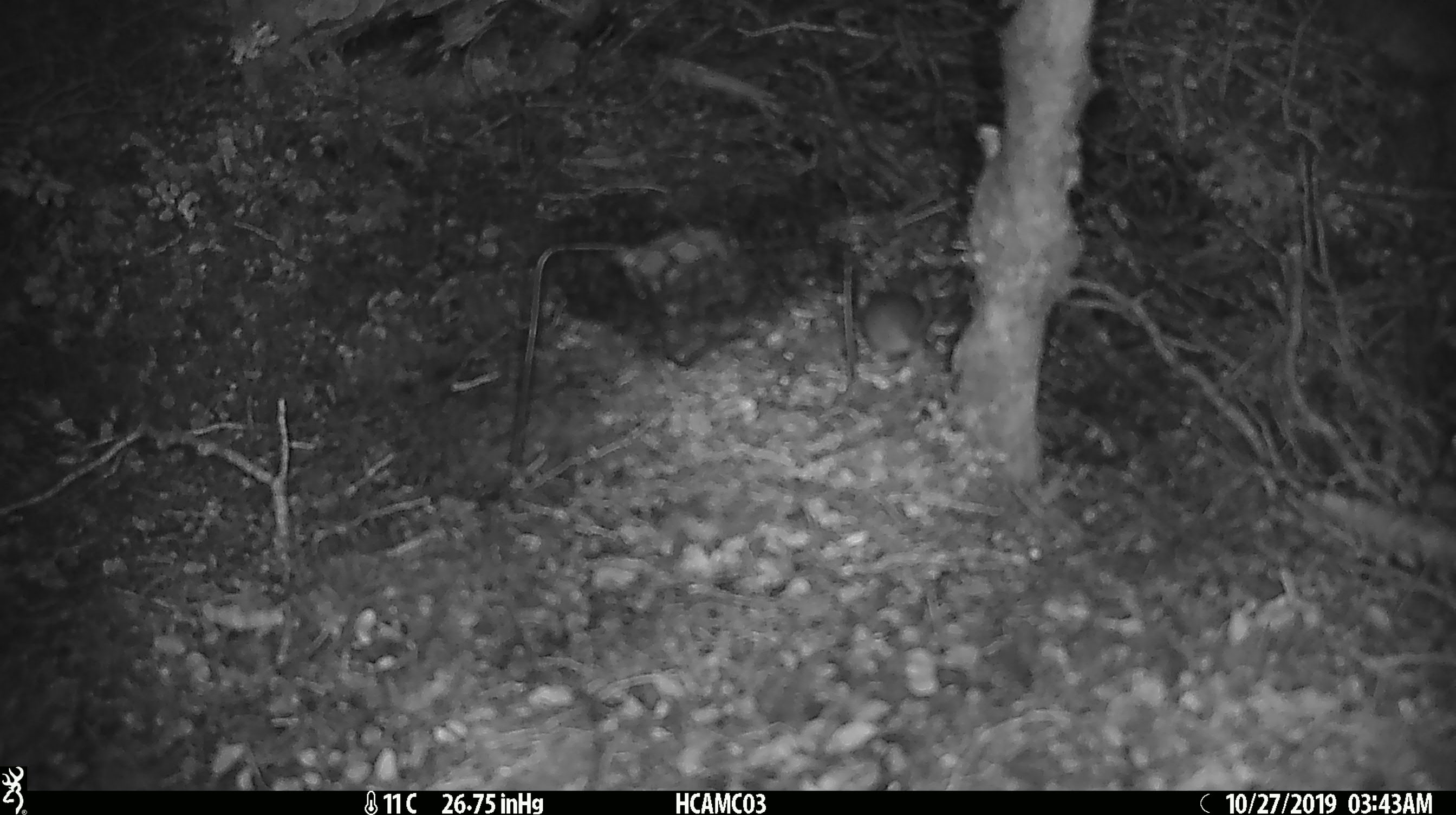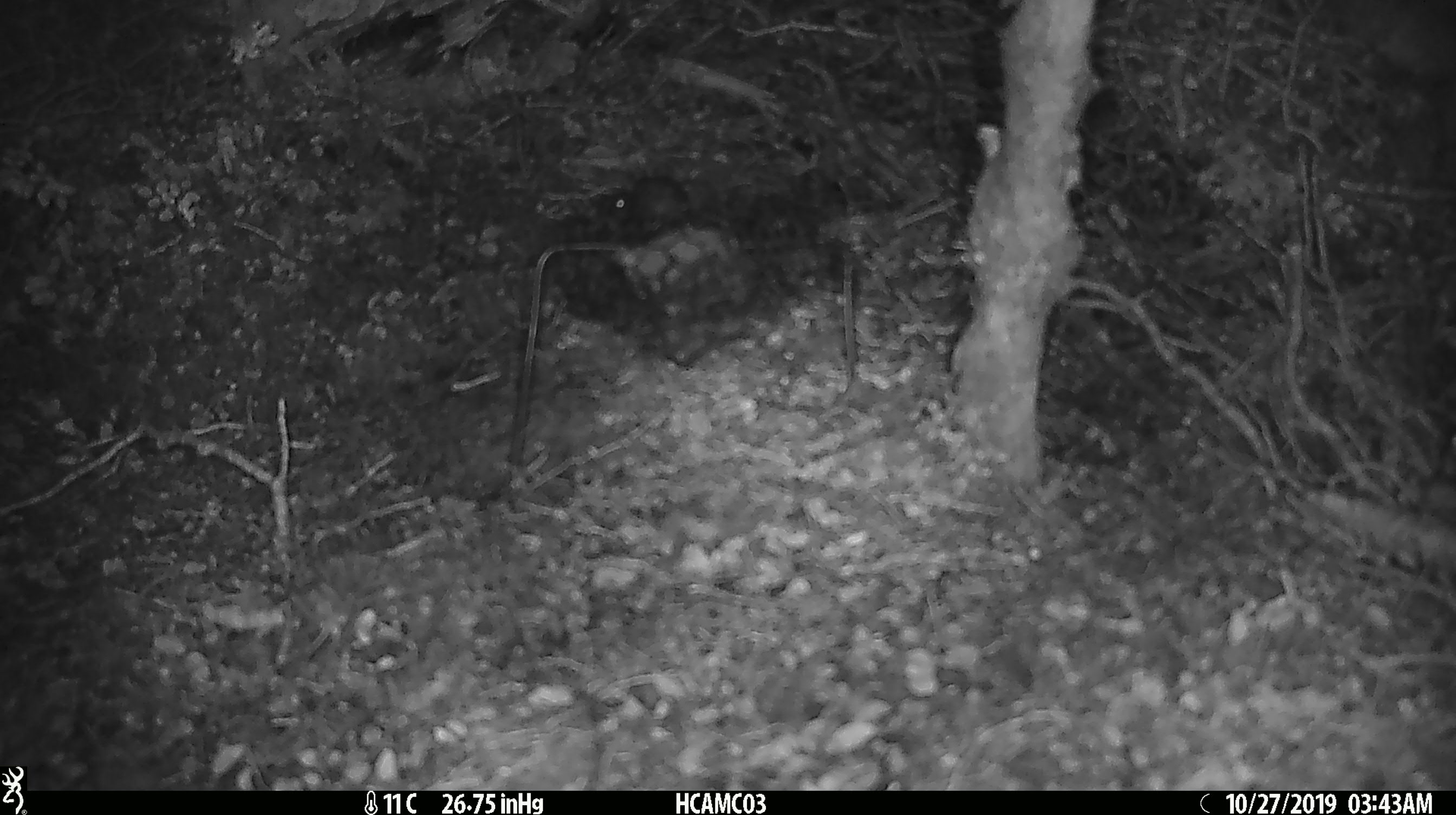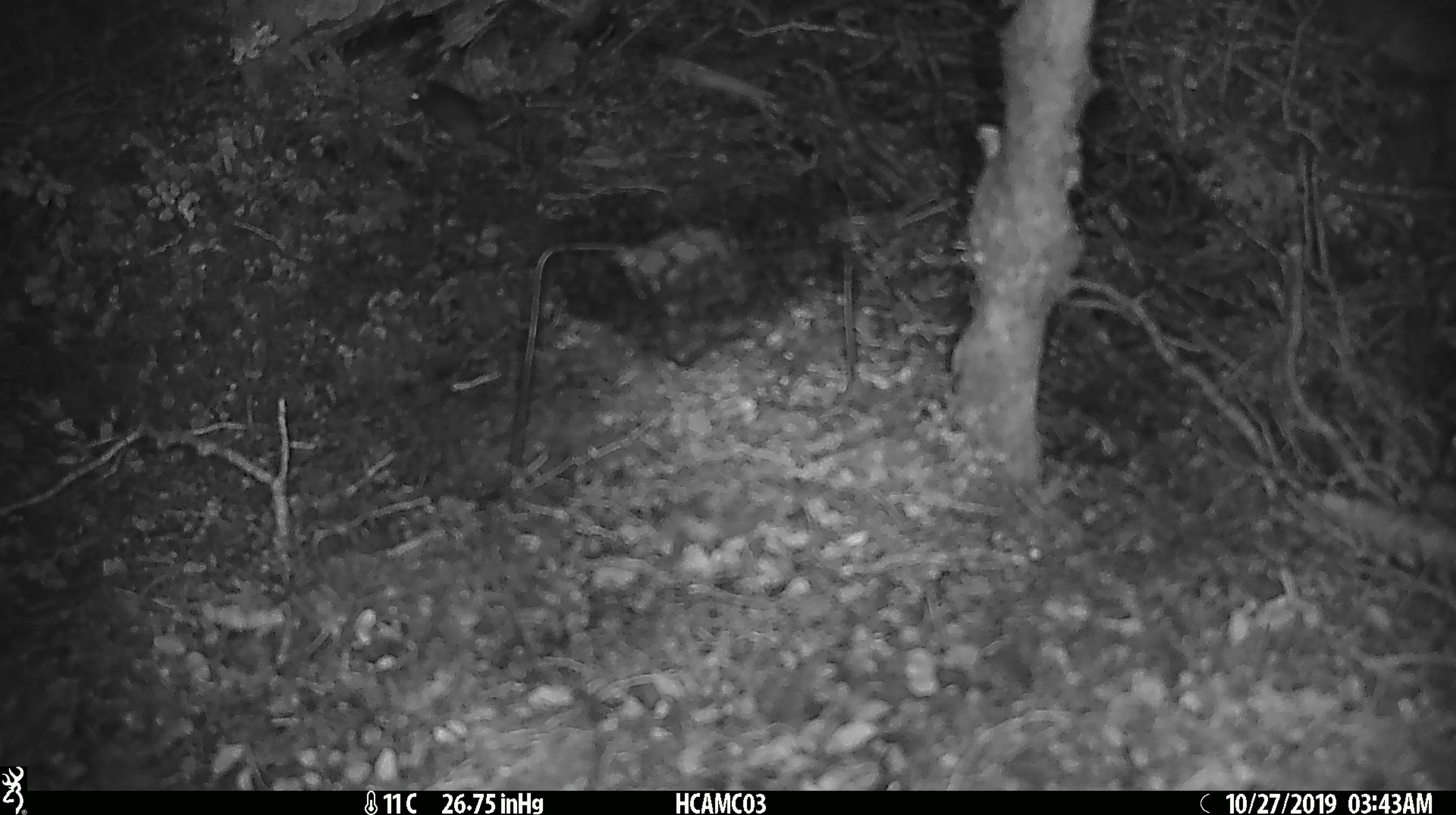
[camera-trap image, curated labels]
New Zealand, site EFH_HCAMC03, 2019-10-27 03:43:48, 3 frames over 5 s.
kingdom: Animalia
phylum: Chordata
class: Mammalia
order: Rodentia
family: Muridae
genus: Mus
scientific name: Mus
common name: mouse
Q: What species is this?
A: Mouse (Mus).